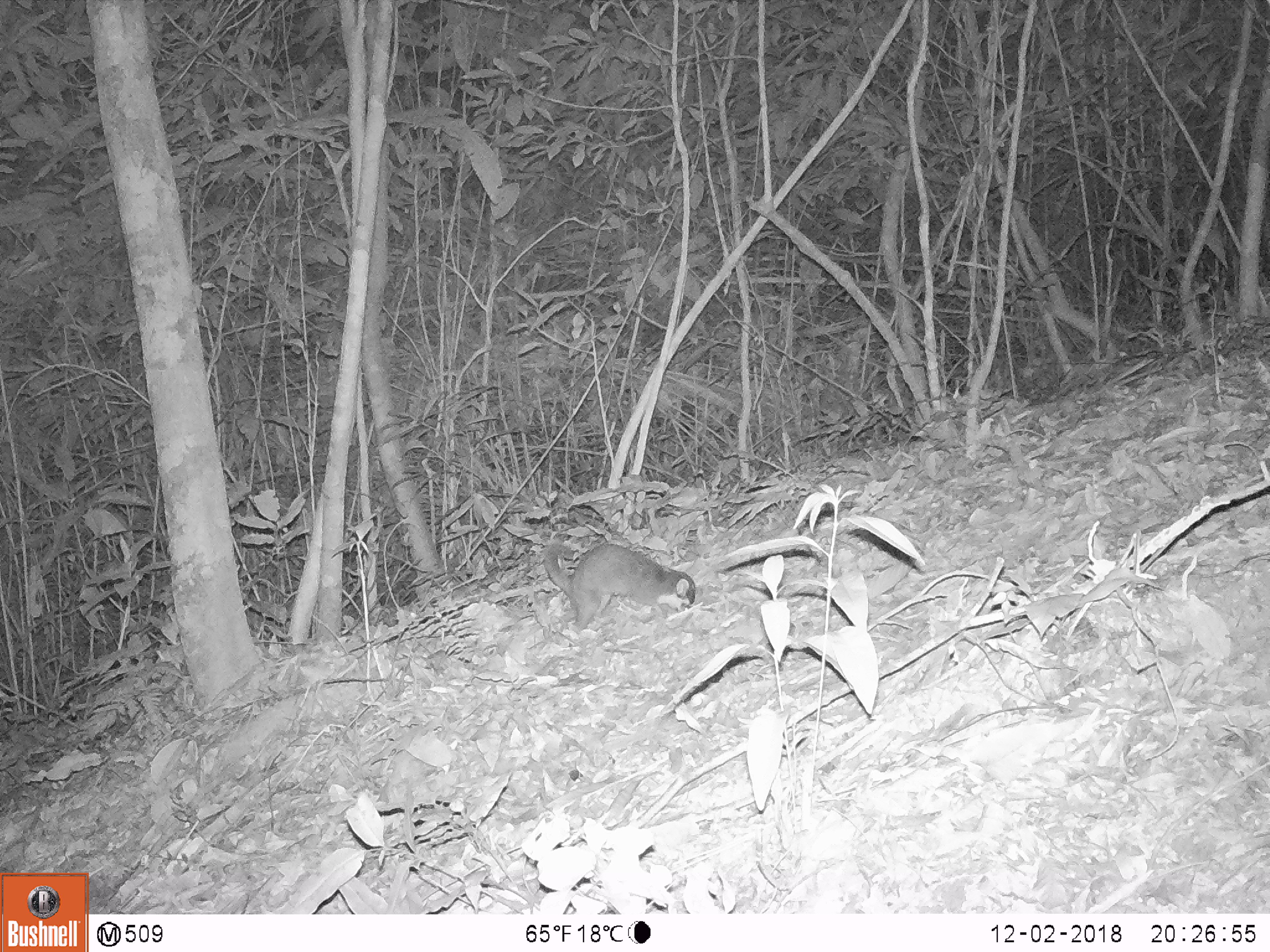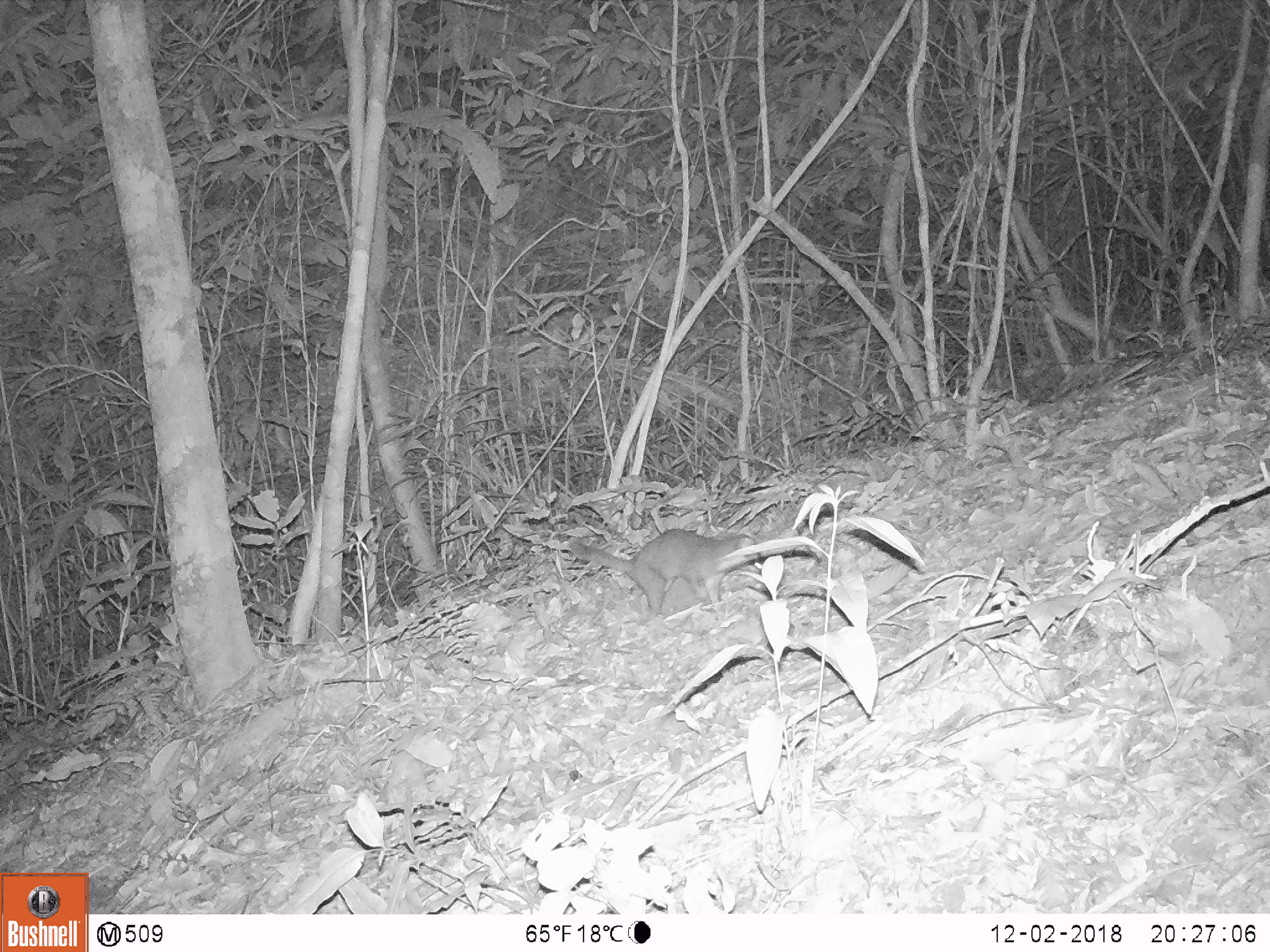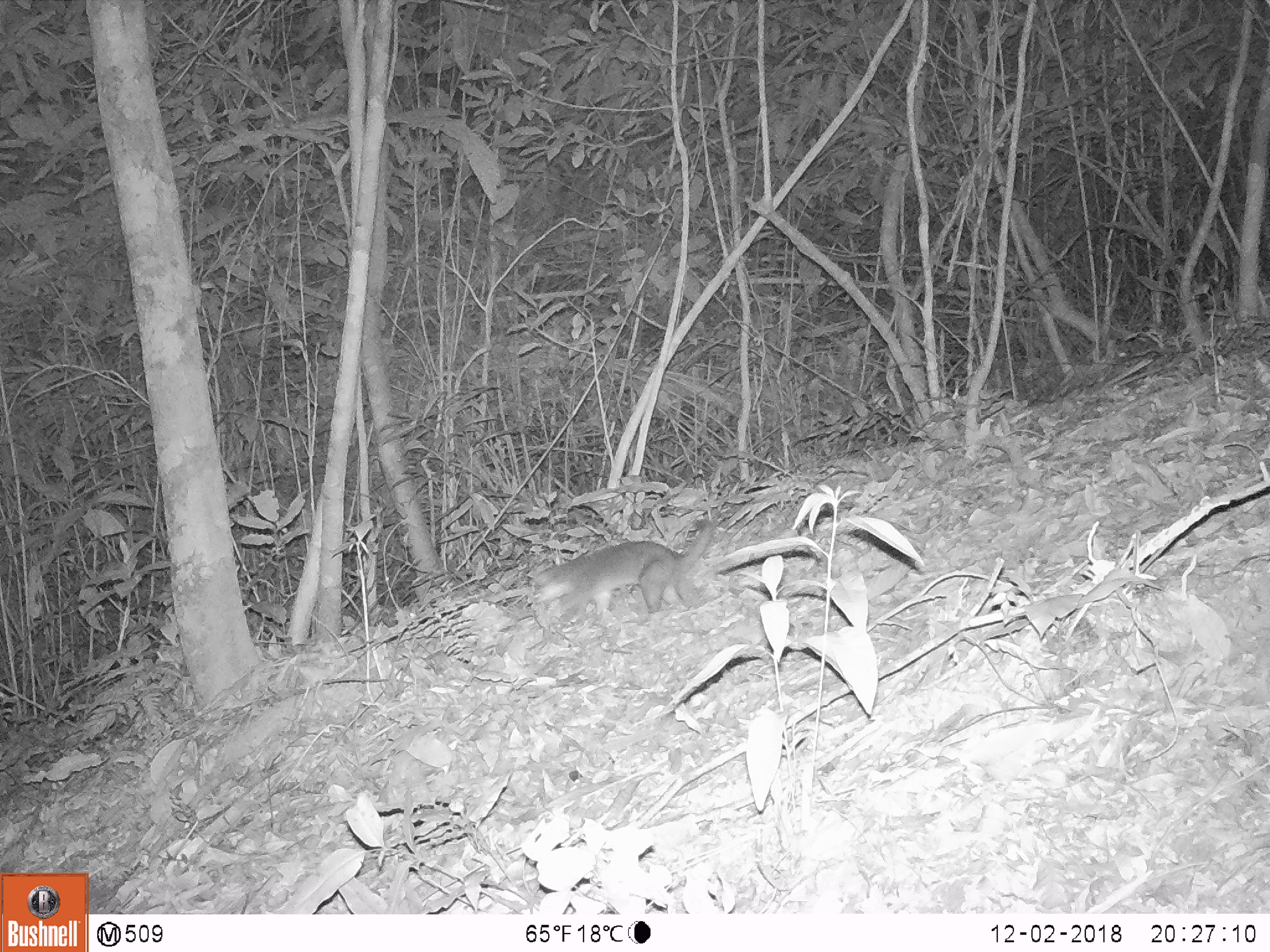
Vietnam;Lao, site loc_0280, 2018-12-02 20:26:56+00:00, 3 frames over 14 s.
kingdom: Animalia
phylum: Chordata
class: Mammalia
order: Carnivora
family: Mustelidae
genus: Melogale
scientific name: Melogale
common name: ferret badger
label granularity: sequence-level